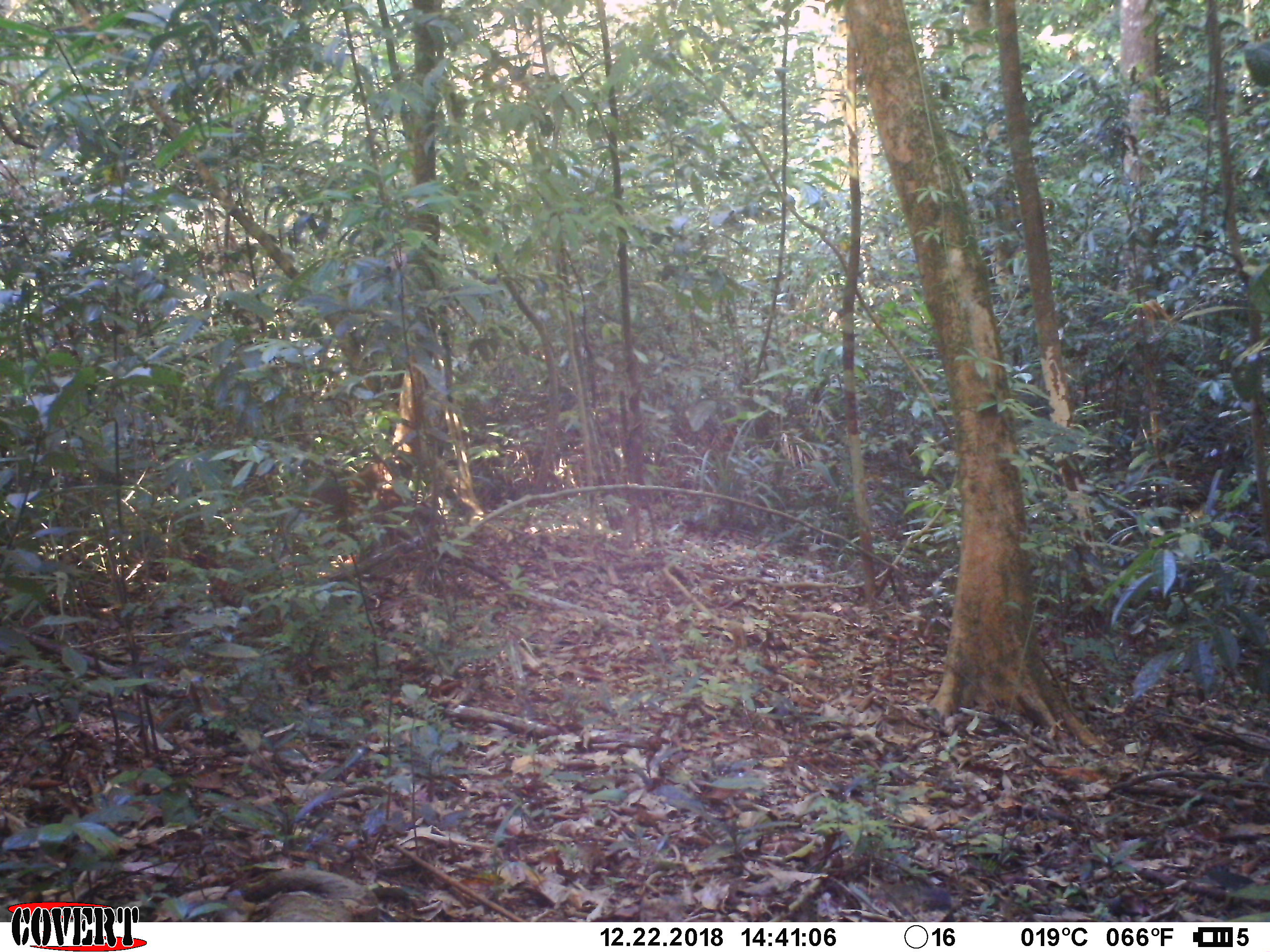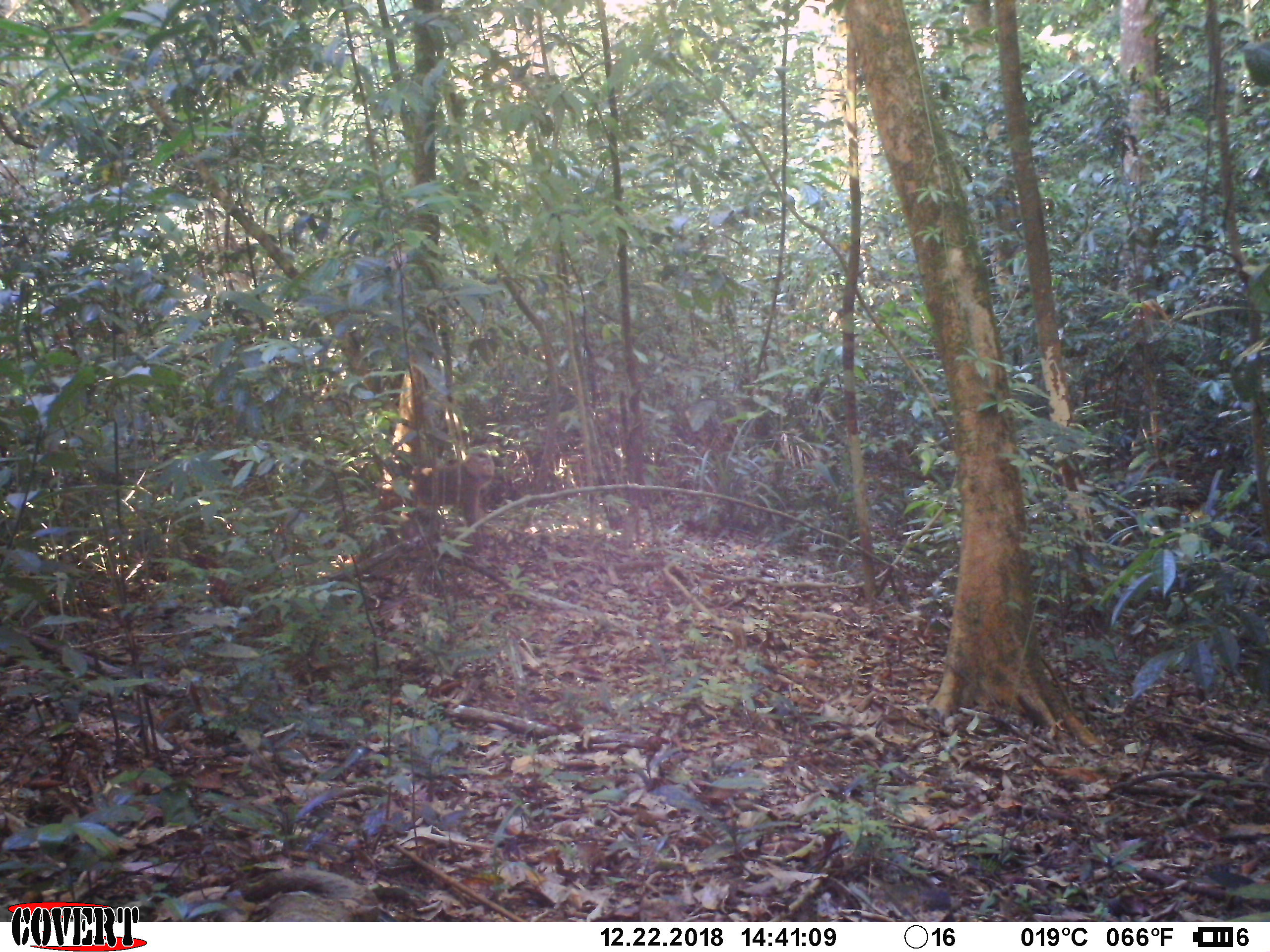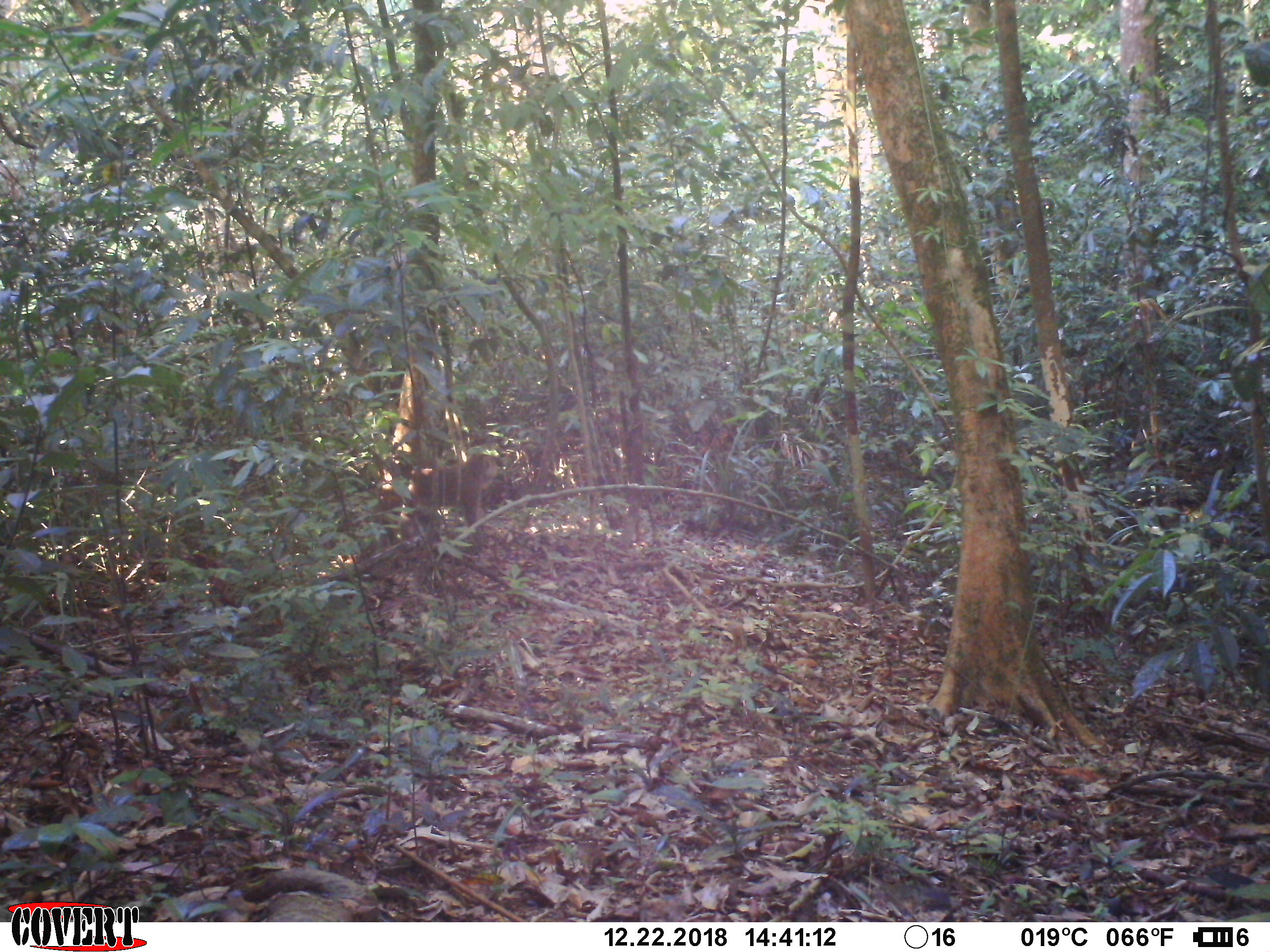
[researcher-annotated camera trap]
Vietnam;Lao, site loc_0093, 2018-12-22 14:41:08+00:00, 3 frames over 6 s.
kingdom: Animalia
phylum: Chordata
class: Mammalia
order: Primates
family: Cercopithecidae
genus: Macaca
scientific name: Macaca nemestrina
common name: pig-tailed macaque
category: pig tailed macaque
Pig tailed macaque (pig-tailed macaque) (Macaca nemestrina). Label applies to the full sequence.